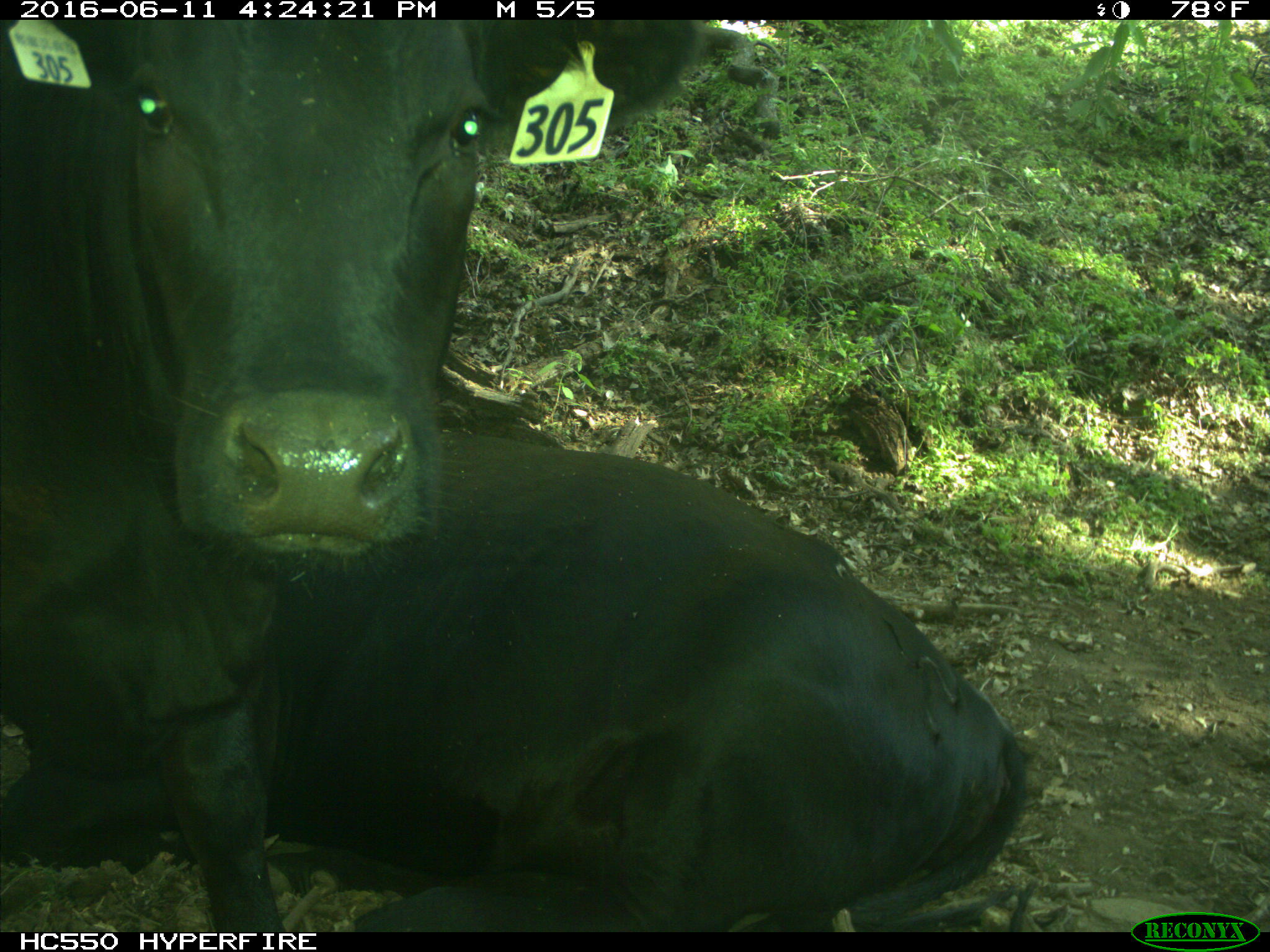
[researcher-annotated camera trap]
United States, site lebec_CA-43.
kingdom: Animalia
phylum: Chordata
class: Mammalia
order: Artiodactyla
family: Bovidae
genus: Bos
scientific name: Bos taurus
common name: domestic cow